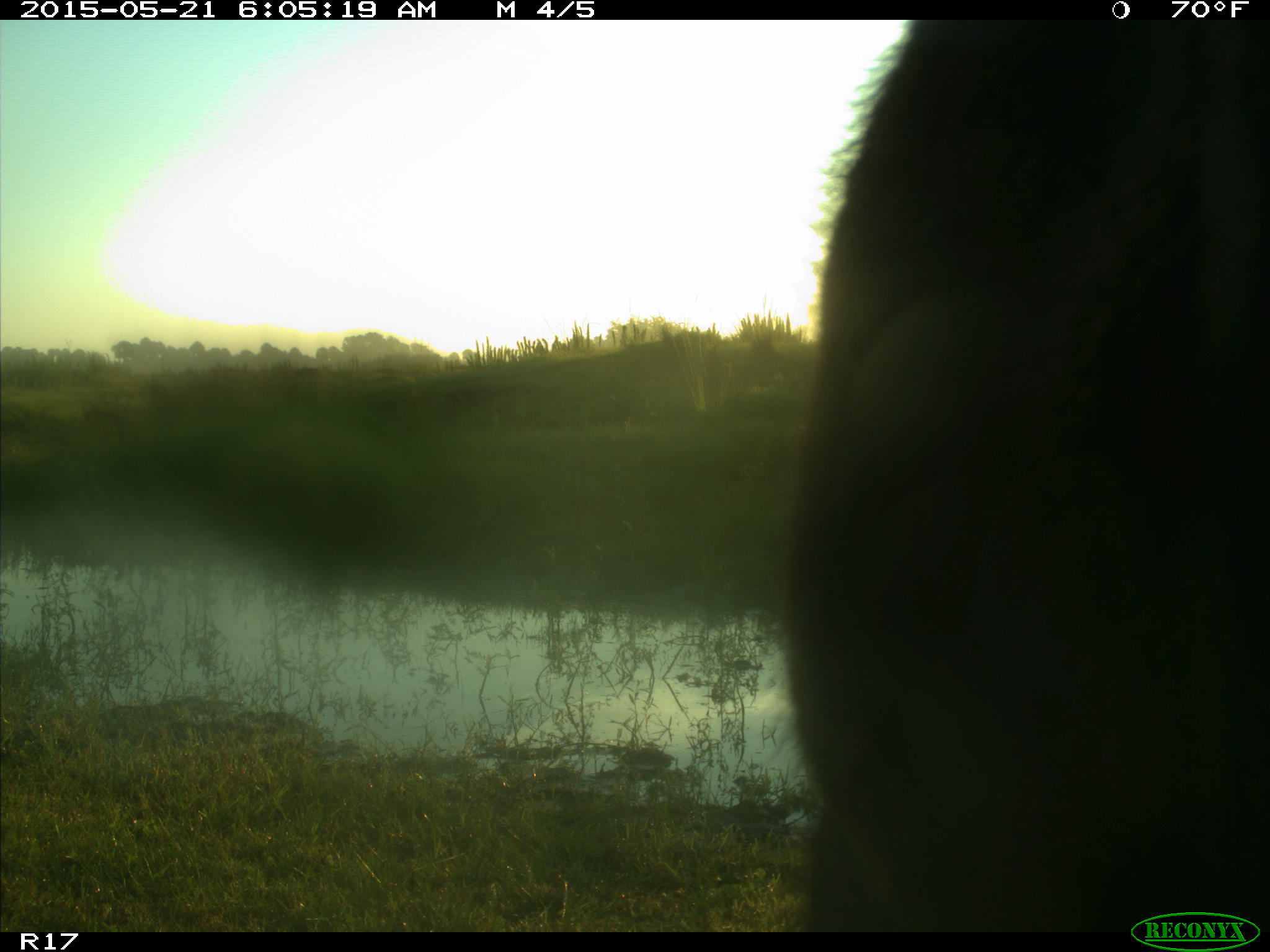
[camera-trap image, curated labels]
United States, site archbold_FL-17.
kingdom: Animalia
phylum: Chordata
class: Mammalia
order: Artiodactyla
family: Bovidae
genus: Bos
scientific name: Bos taurus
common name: domestic cow